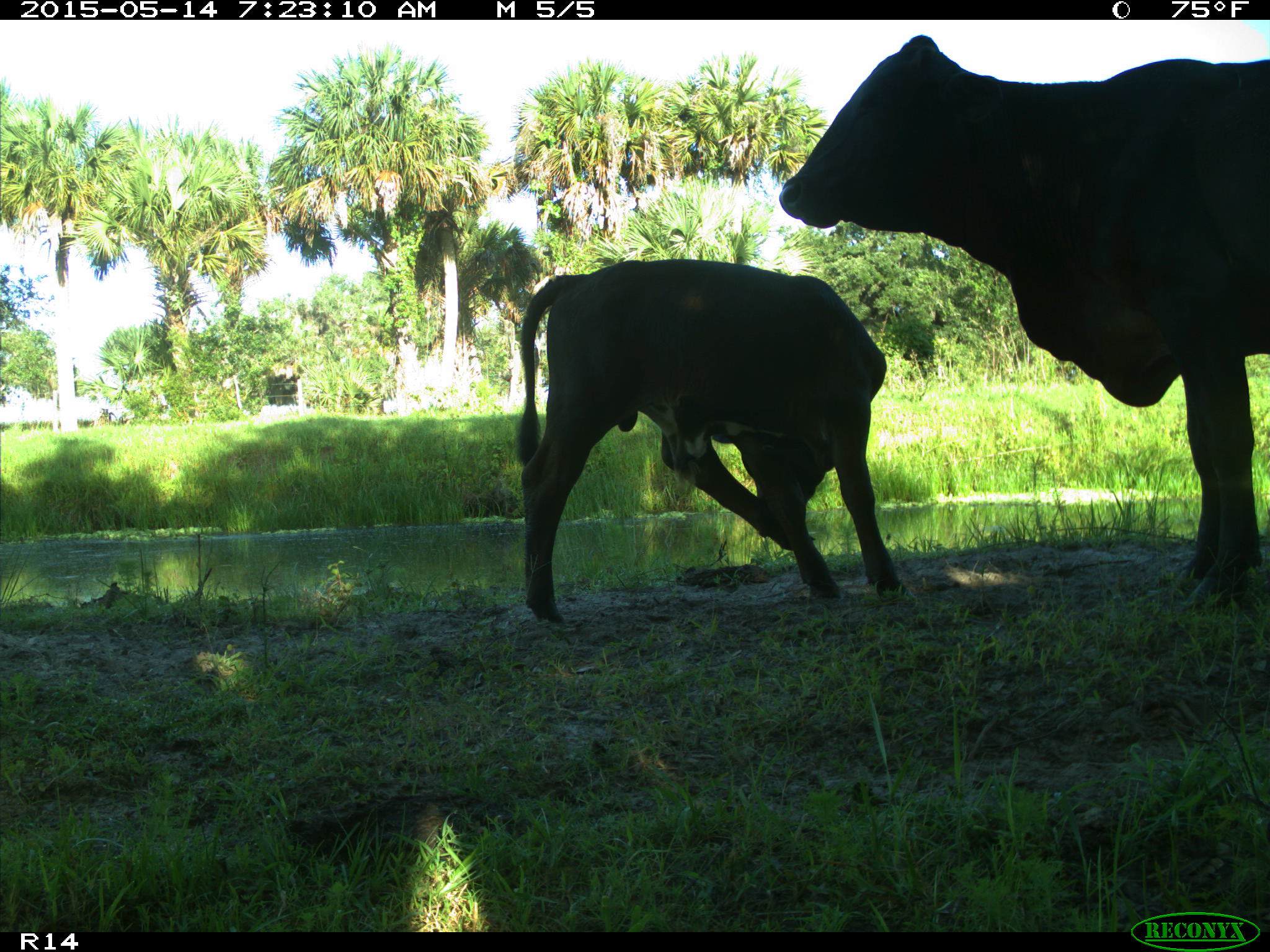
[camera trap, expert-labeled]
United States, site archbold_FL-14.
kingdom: Animalia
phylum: Chordata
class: Mammalia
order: Artiodactyla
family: Bovidae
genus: Bos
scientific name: Bos taurus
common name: domestic cow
Bos taurus (domestic cow).